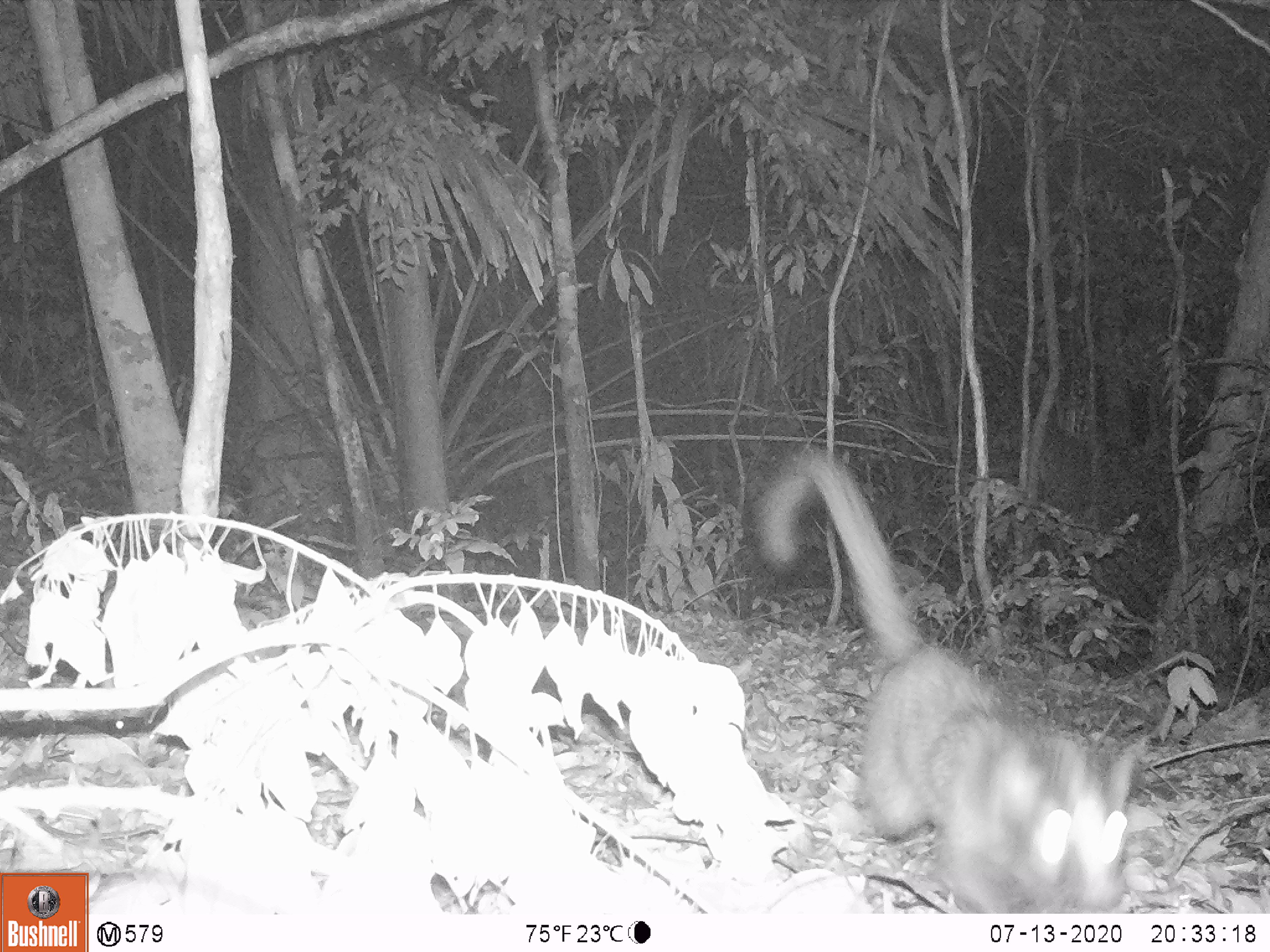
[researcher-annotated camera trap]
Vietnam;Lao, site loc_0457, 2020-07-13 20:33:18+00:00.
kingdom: Animalia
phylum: Chordata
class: Mammalia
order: Carnivora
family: Viverridae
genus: Paguma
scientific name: Paguma larvata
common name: masked palm civet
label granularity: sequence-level